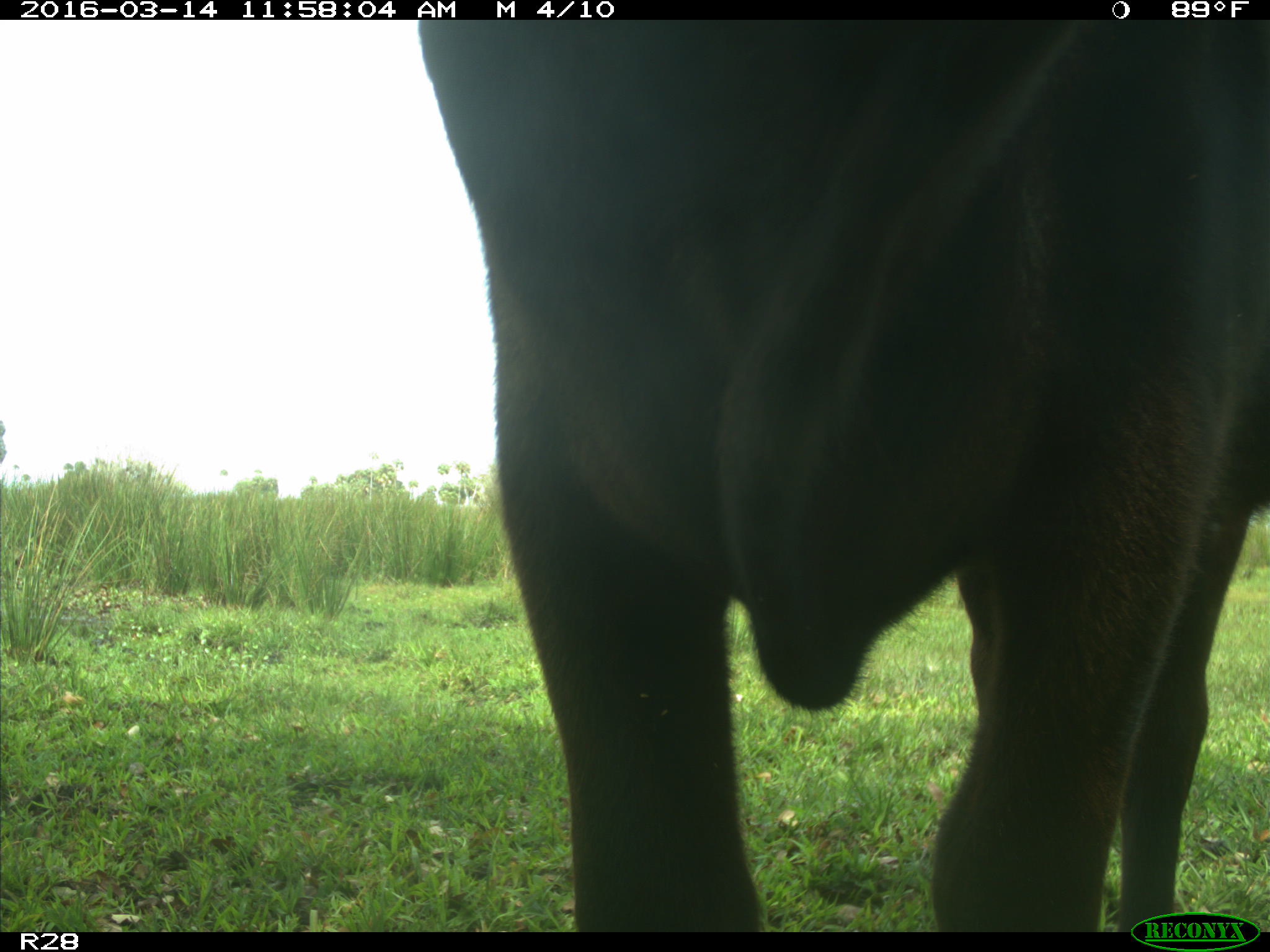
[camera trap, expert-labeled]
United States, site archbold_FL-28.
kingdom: Animalia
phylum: Chordata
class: Mammalia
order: Artiodactyla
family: Bovidae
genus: Bos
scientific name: Bos taurus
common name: domestic cow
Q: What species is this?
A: Bos taurus (domestic cow).